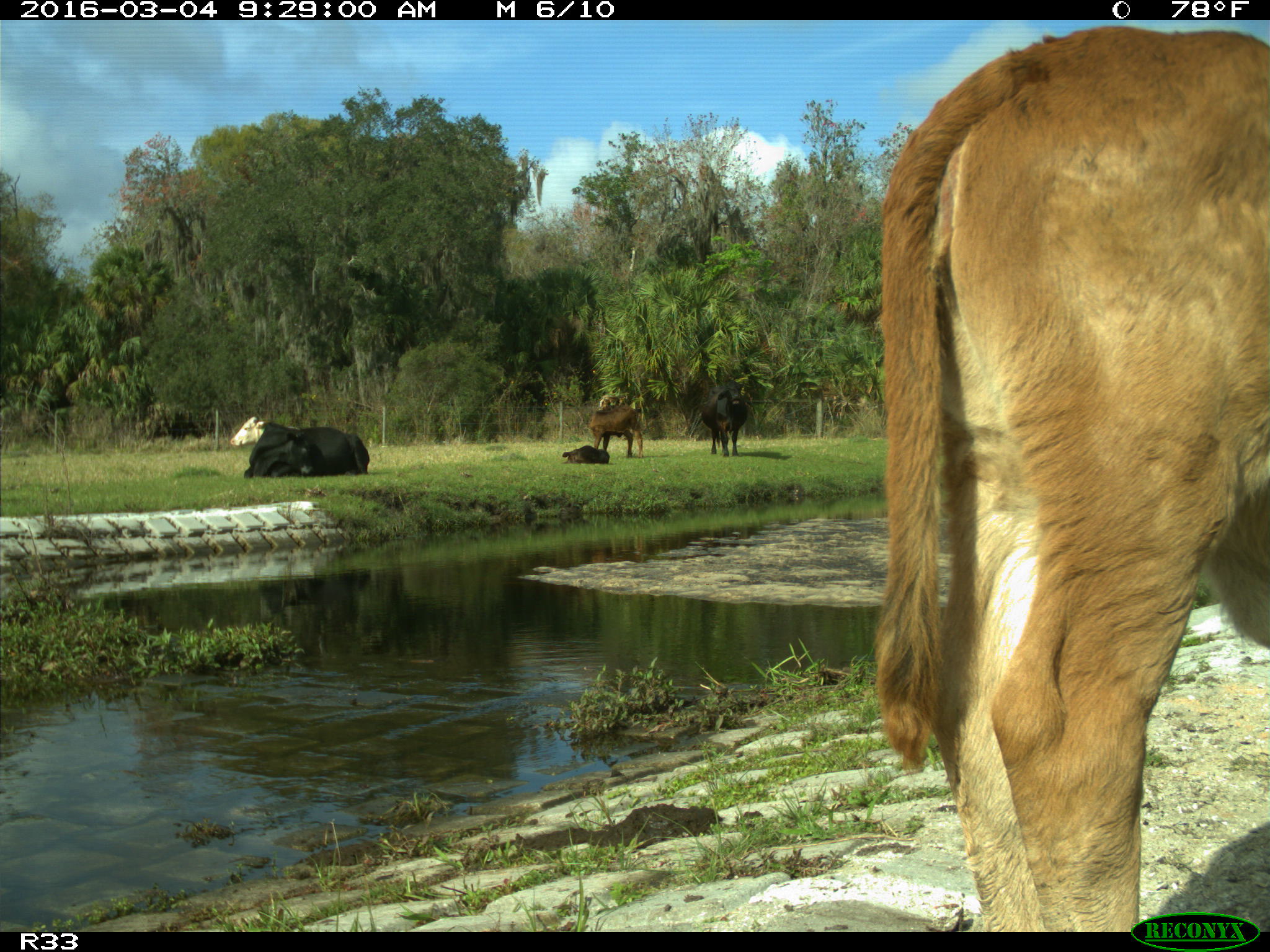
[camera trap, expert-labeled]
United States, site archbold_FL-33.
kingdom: Animalia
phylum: Chordata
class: Mammalia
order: Artiodactyla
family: Bovidae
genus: Bos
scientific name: Bos taurus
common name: domestic cow